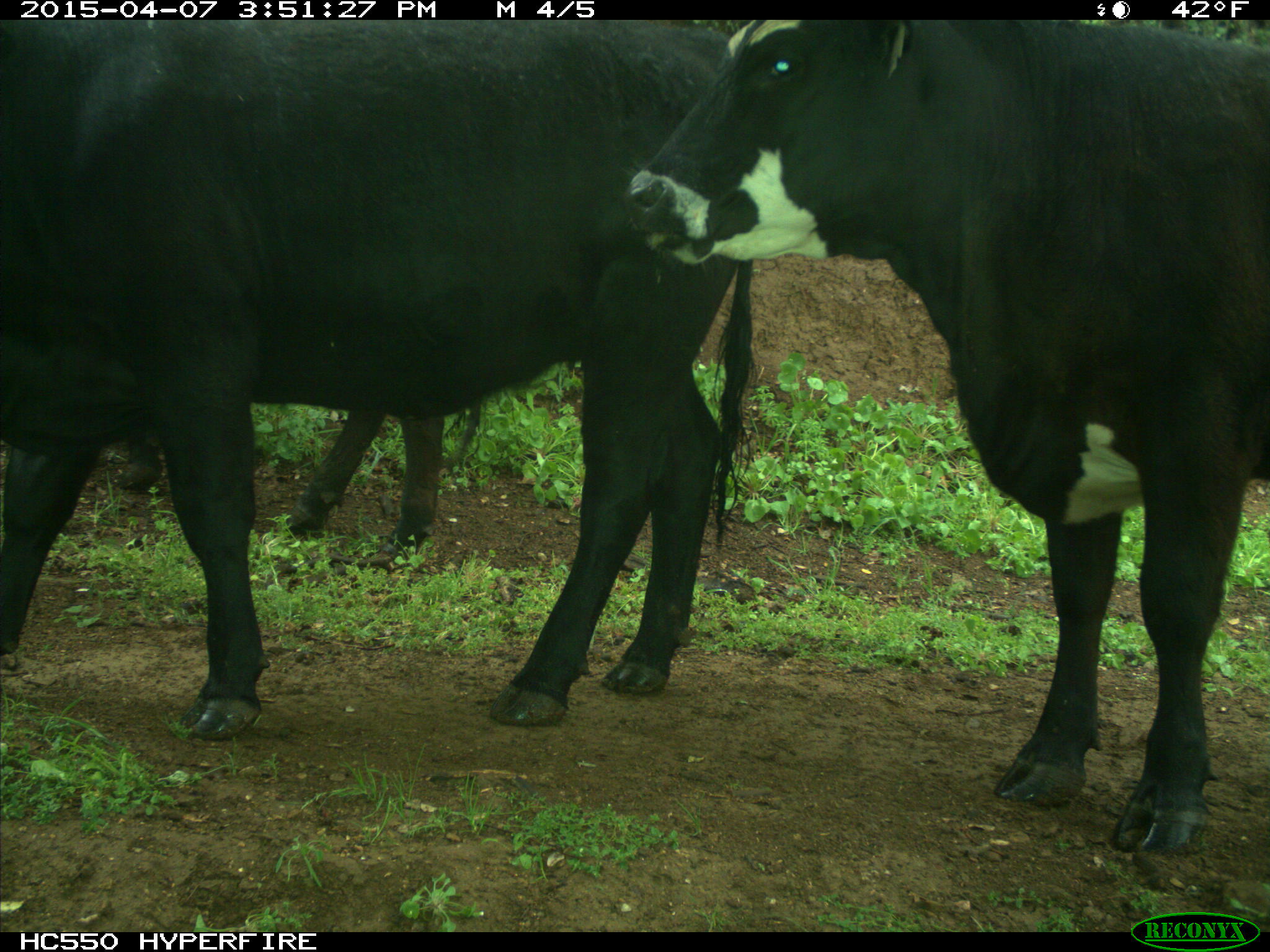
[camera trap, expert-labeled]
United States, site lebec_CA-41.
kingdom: Animalia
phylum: Chordata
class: Mammalia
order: Artiodactyla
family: Bovidae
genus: Bos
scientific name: Bos taurus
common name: domestic cow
Bos taurus (domestic cow).